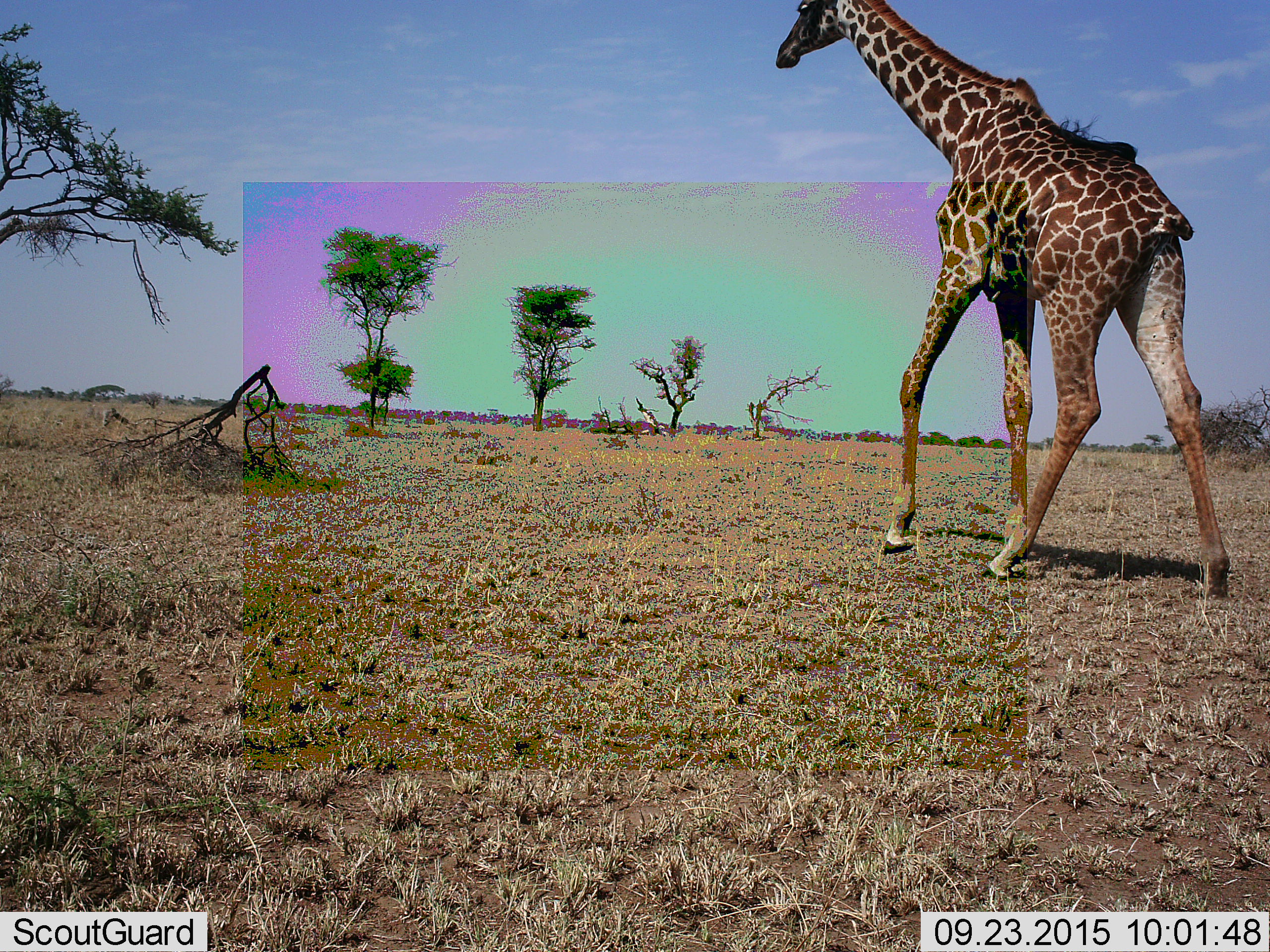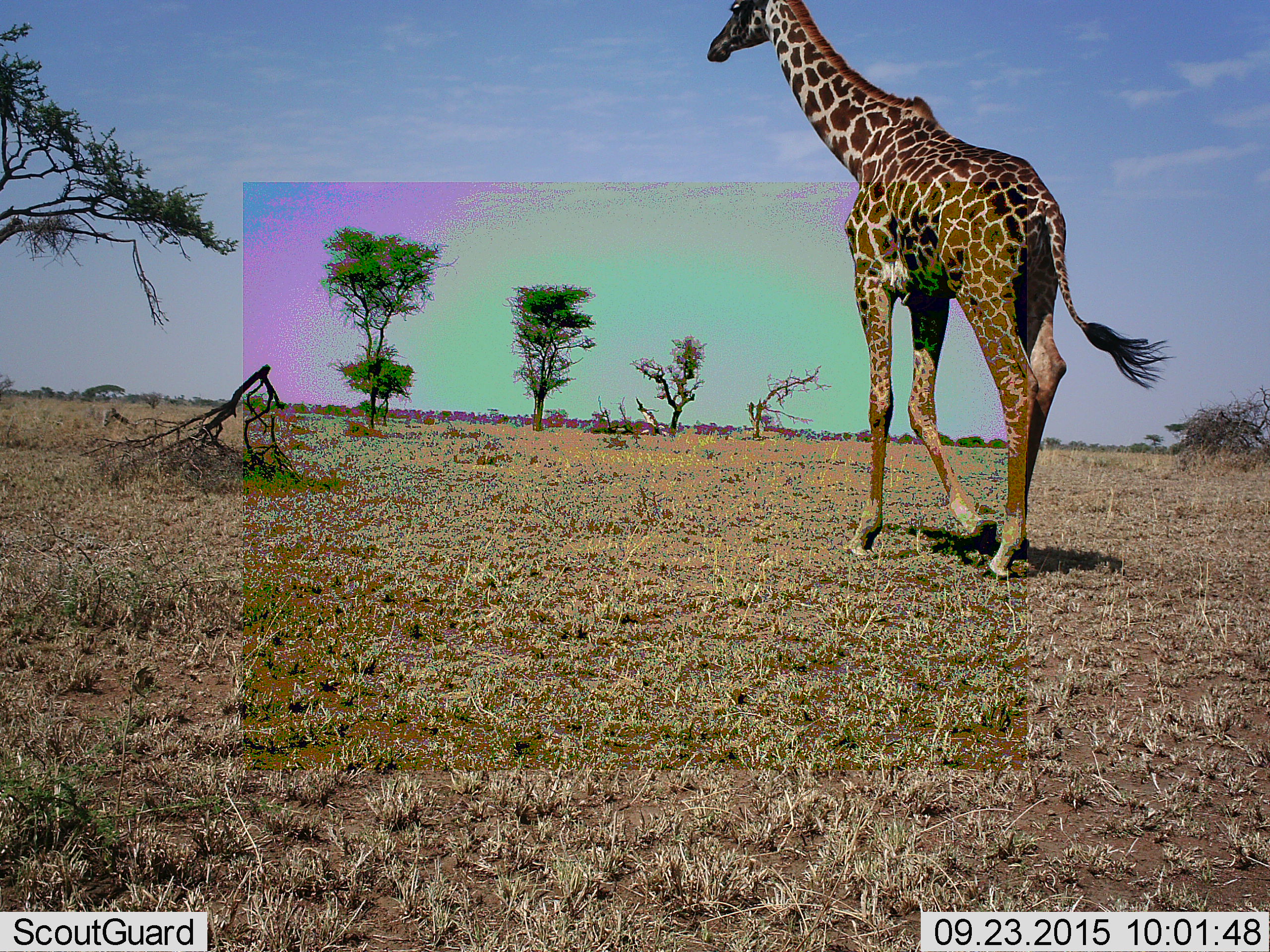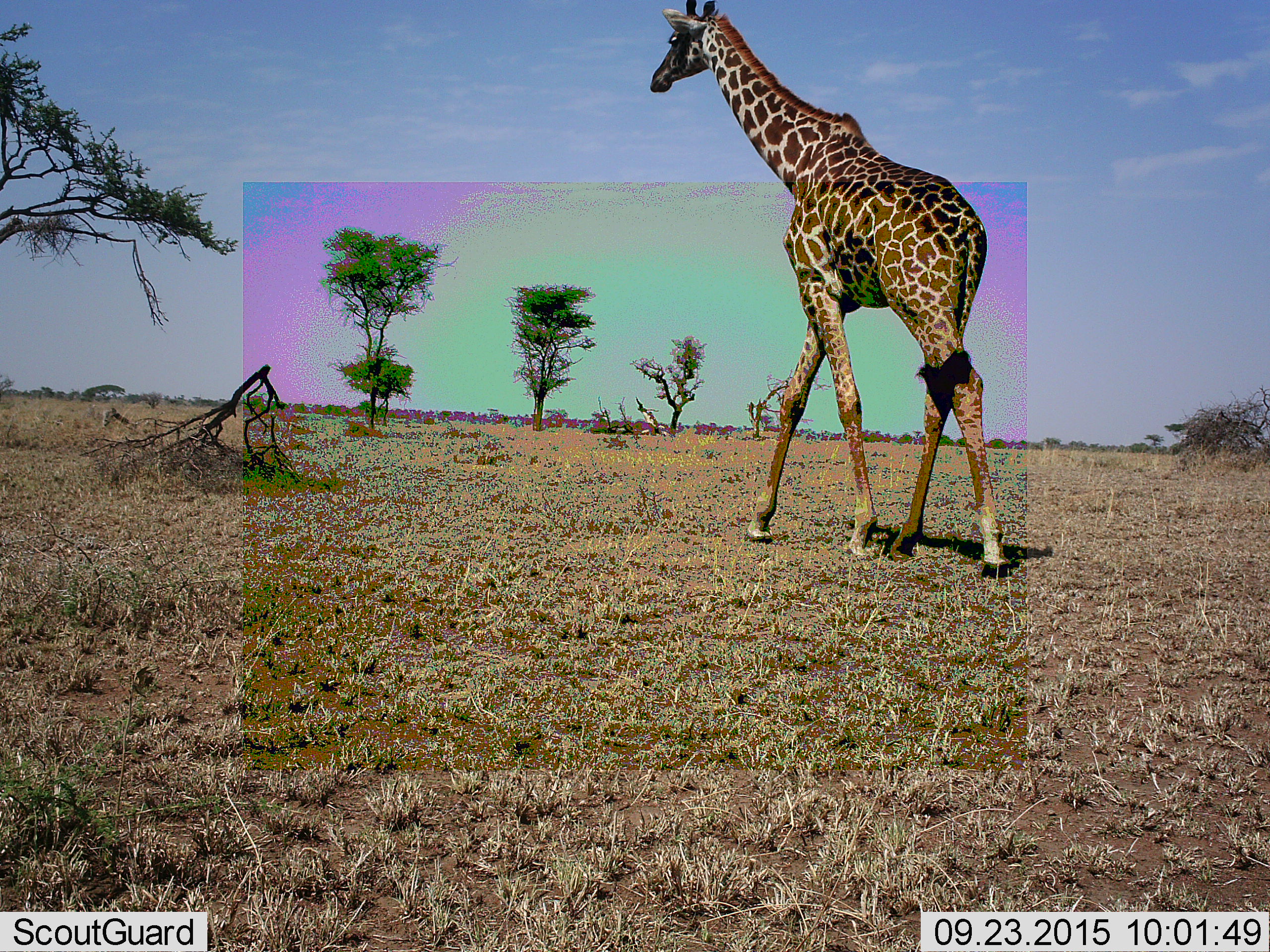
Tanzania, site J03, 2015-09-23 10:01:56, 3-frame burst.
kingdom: Animalia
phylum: Chordata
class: Mammalia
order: Artiodactyla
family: Giraffidae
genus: Giraffa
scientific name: Giraffa camelopardalis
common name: giraffe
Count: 1.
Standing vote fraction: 0%.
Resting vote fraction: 0%.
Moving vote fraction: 100%.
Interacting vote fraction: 0%.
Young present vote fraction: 10%.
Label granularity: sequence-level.